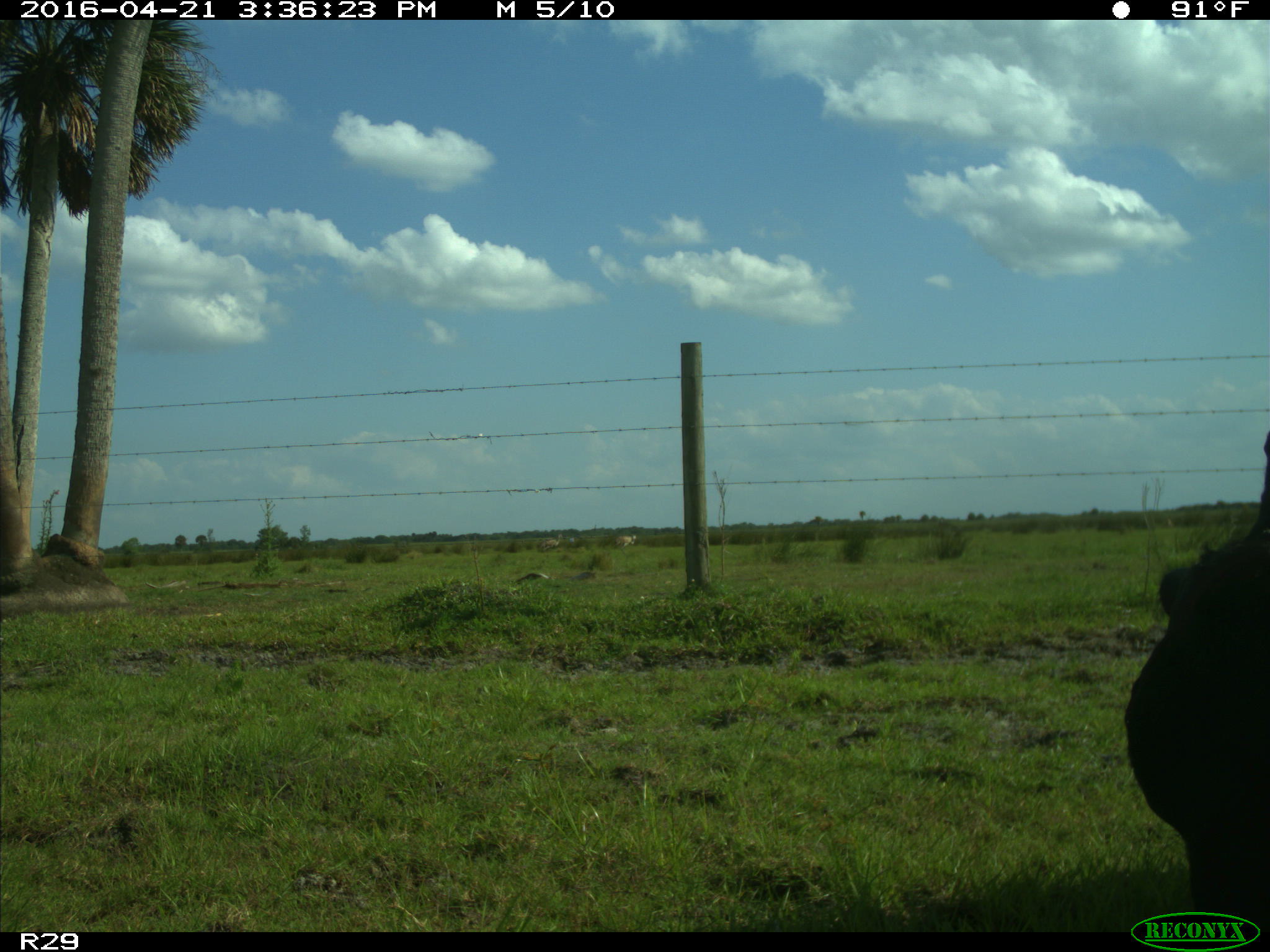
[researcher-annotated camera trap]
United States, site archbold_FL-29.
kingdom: Animalia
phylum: Chordata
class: Mammalia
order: Artiodactyla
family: Bovidae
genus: Bos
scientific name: Bos taurus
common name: domestic cow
Bos taurus (domestic cow).